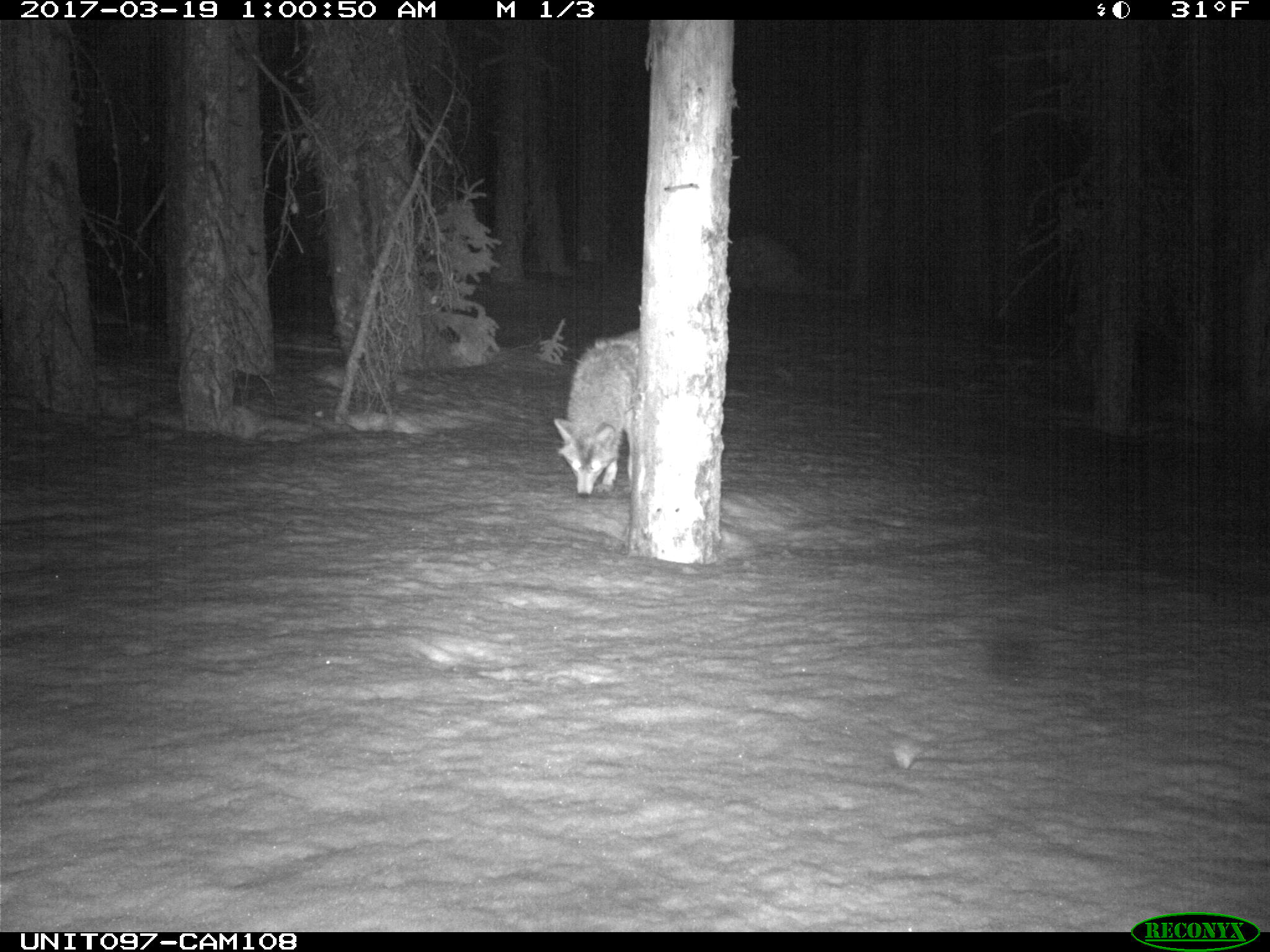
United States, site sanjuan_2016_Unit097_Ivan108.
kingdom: Animalia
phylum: Chordata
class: Mammalia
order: Carnivora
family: Canidae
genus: Canis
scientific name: Canis latrans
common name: coyote